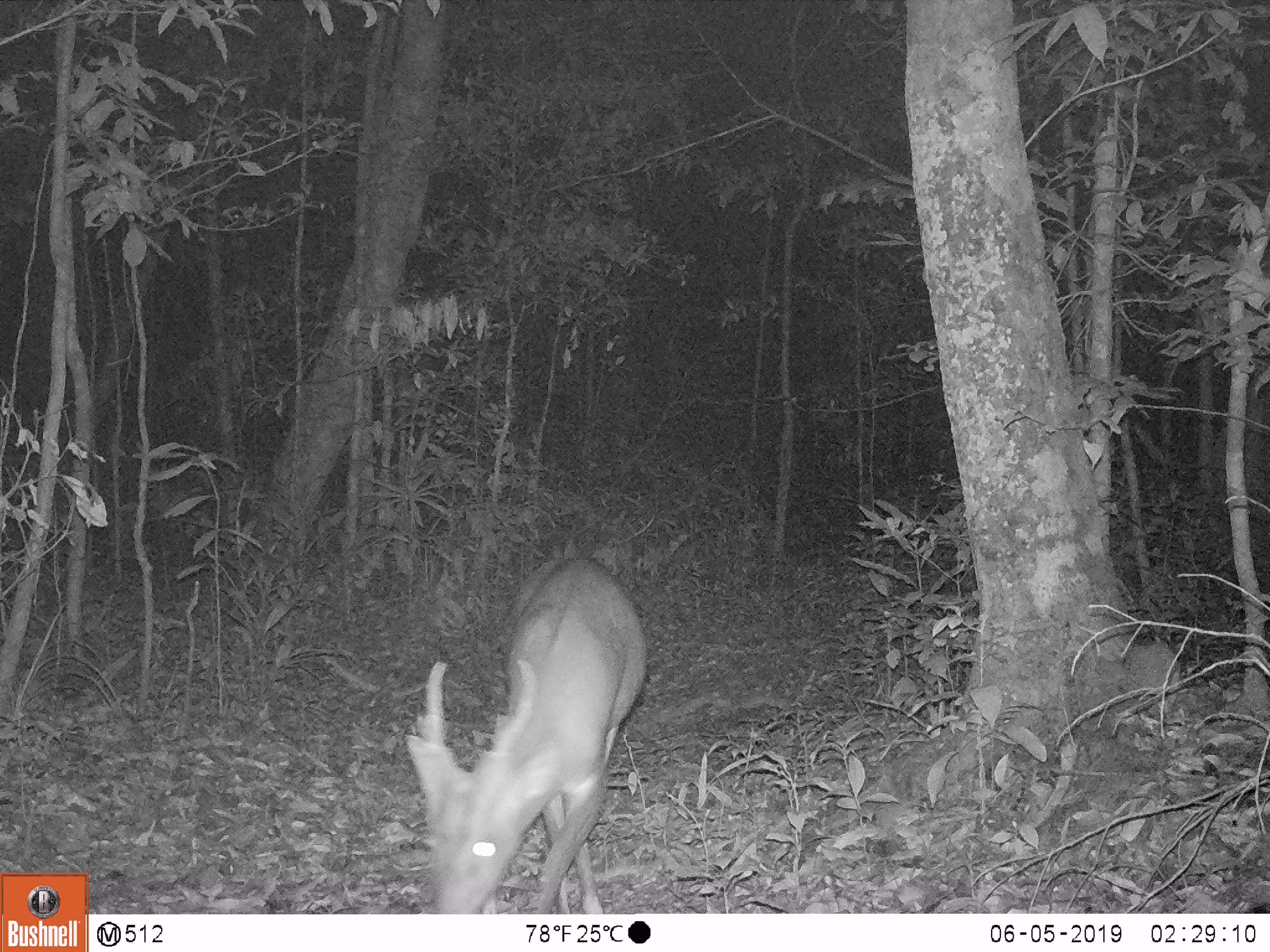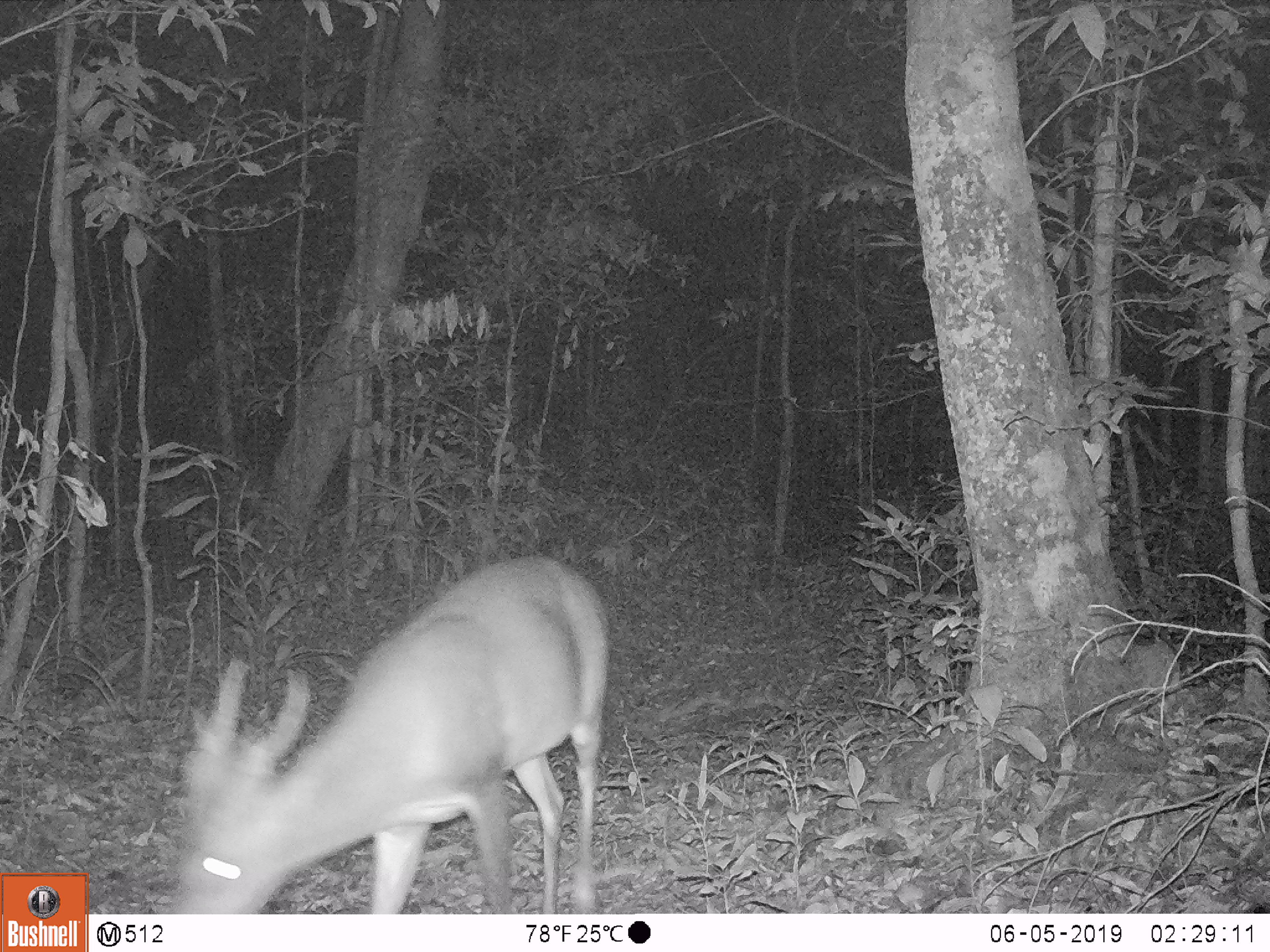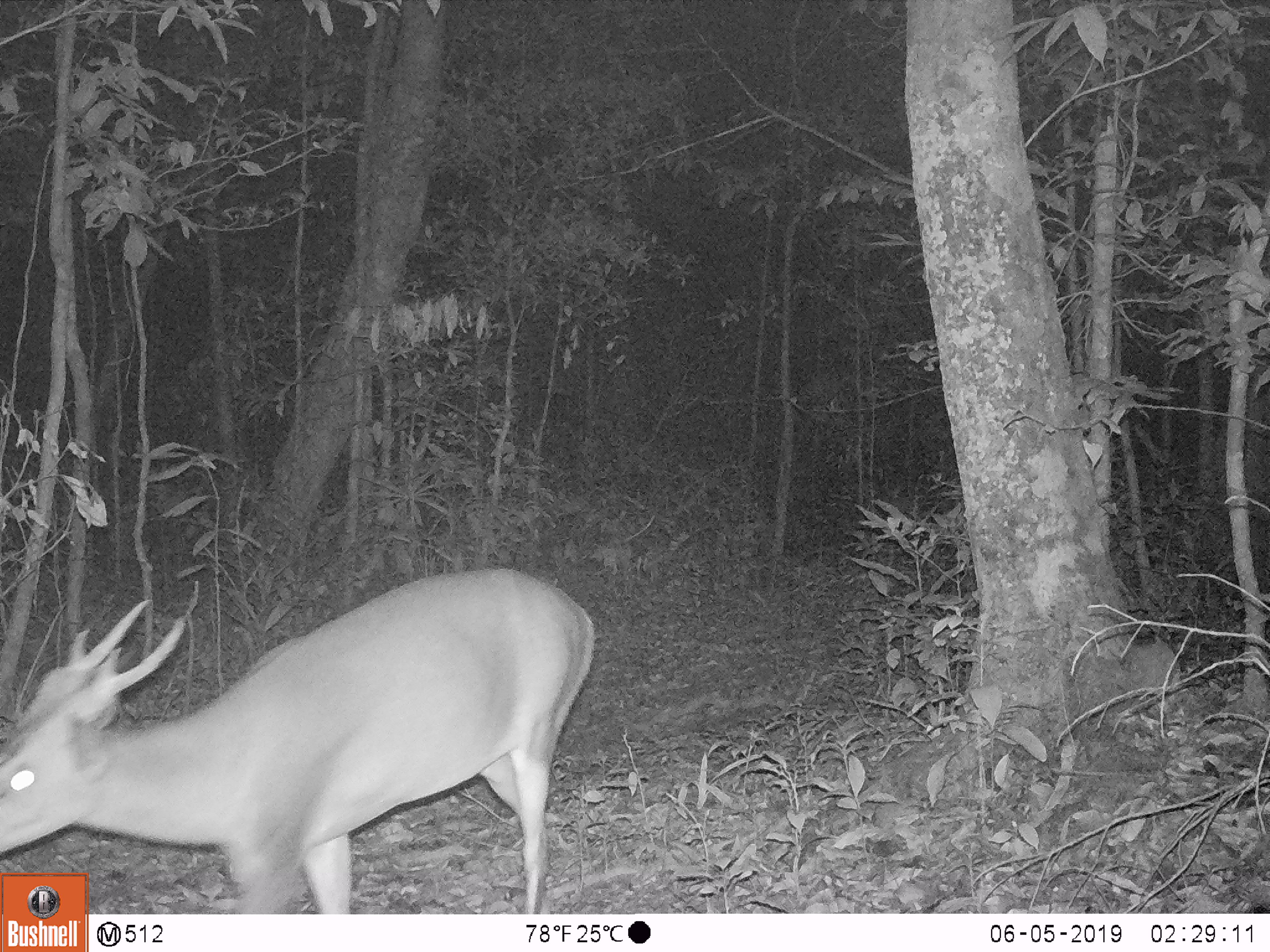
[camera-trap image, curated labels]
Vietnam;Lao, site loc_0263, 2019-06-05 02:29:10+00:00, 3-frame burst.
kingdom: Animalia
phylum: Chordata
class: Mammalia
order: Artiodactyla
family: Cervidae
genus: Muntiacus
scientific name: Muntiacus vuquangensis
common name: large-antlered muntjac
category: large antlered muntjac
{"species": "large antlered muntjac (large-antlered muntjac) (Muntiacus vuquangensis)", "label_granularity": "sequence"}